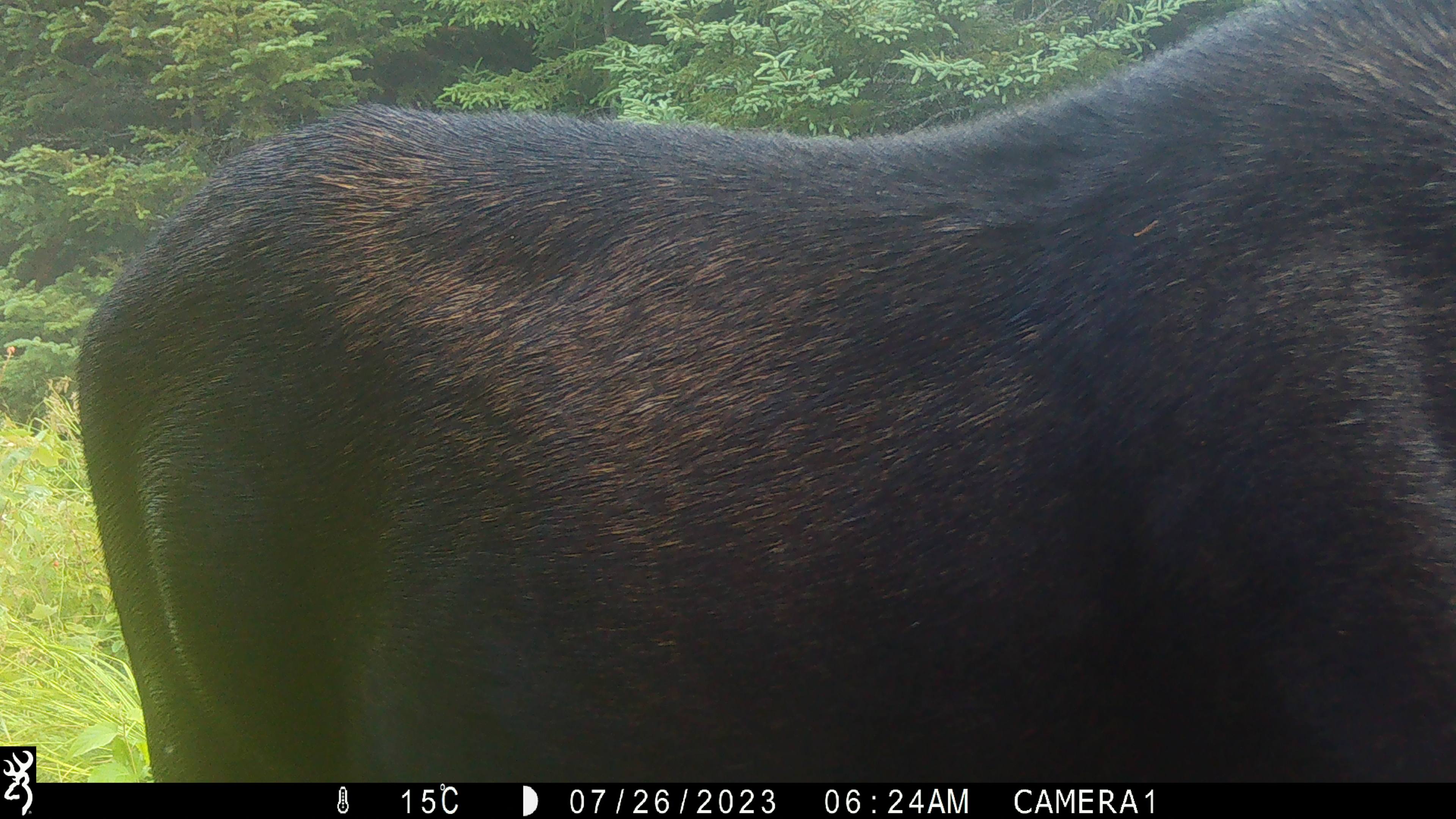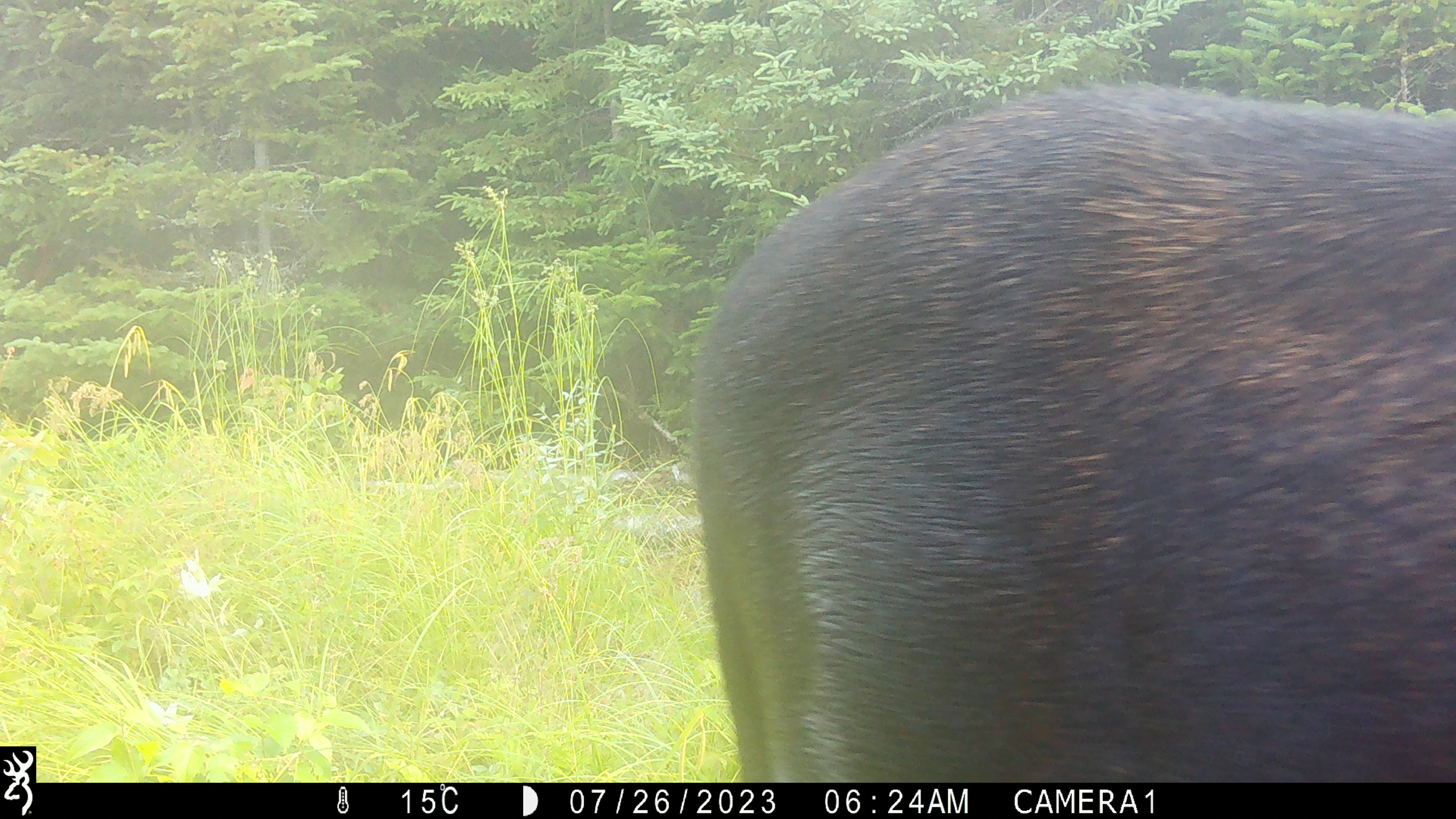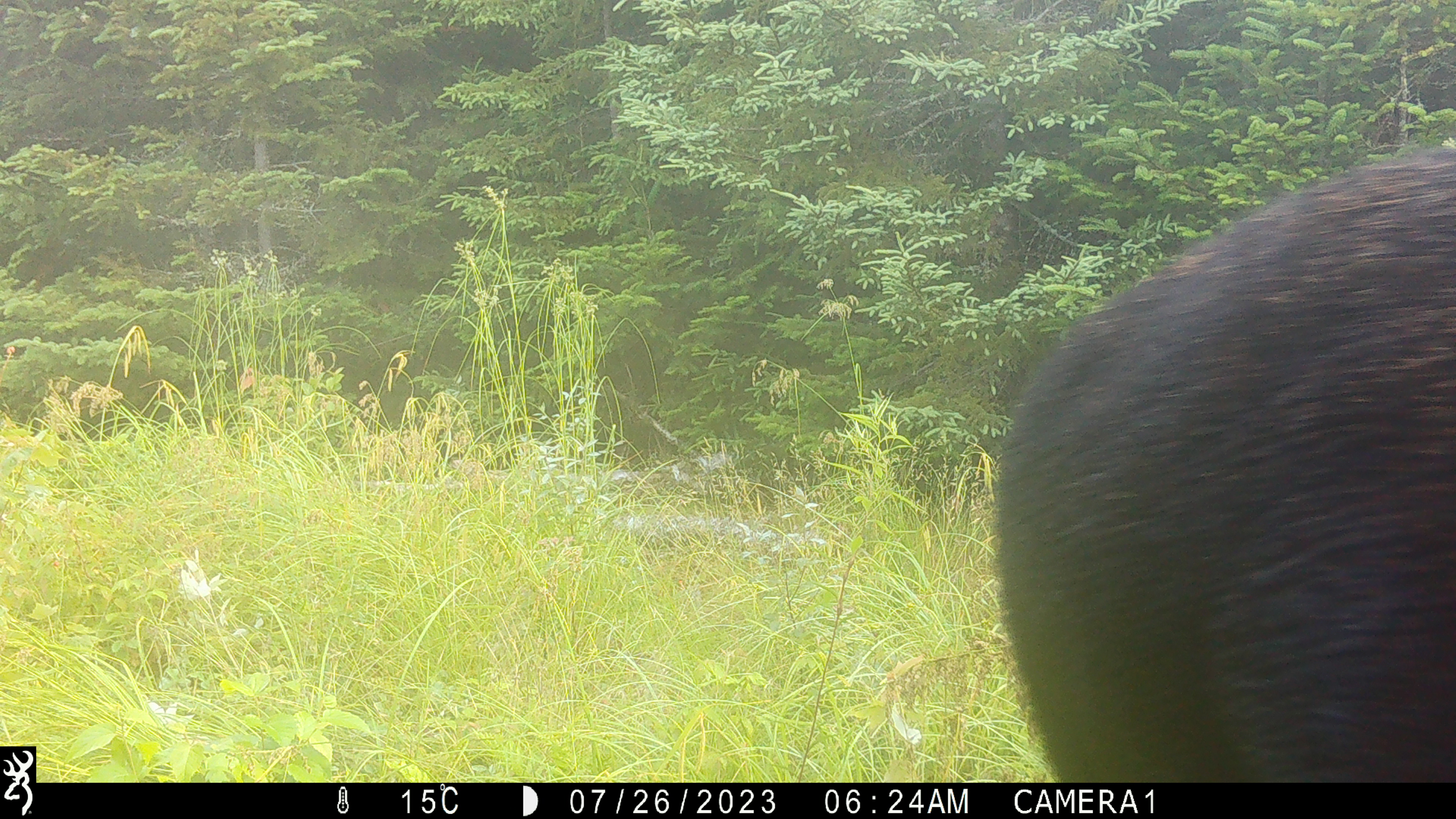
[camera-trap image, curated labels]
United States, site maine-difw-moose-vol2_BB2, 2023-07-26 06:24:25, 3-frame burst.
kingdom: Animalia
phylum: Chordata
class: Mammalia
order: Artiodactyla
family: Cervidae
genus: Alces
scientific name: Alces alces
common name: moose